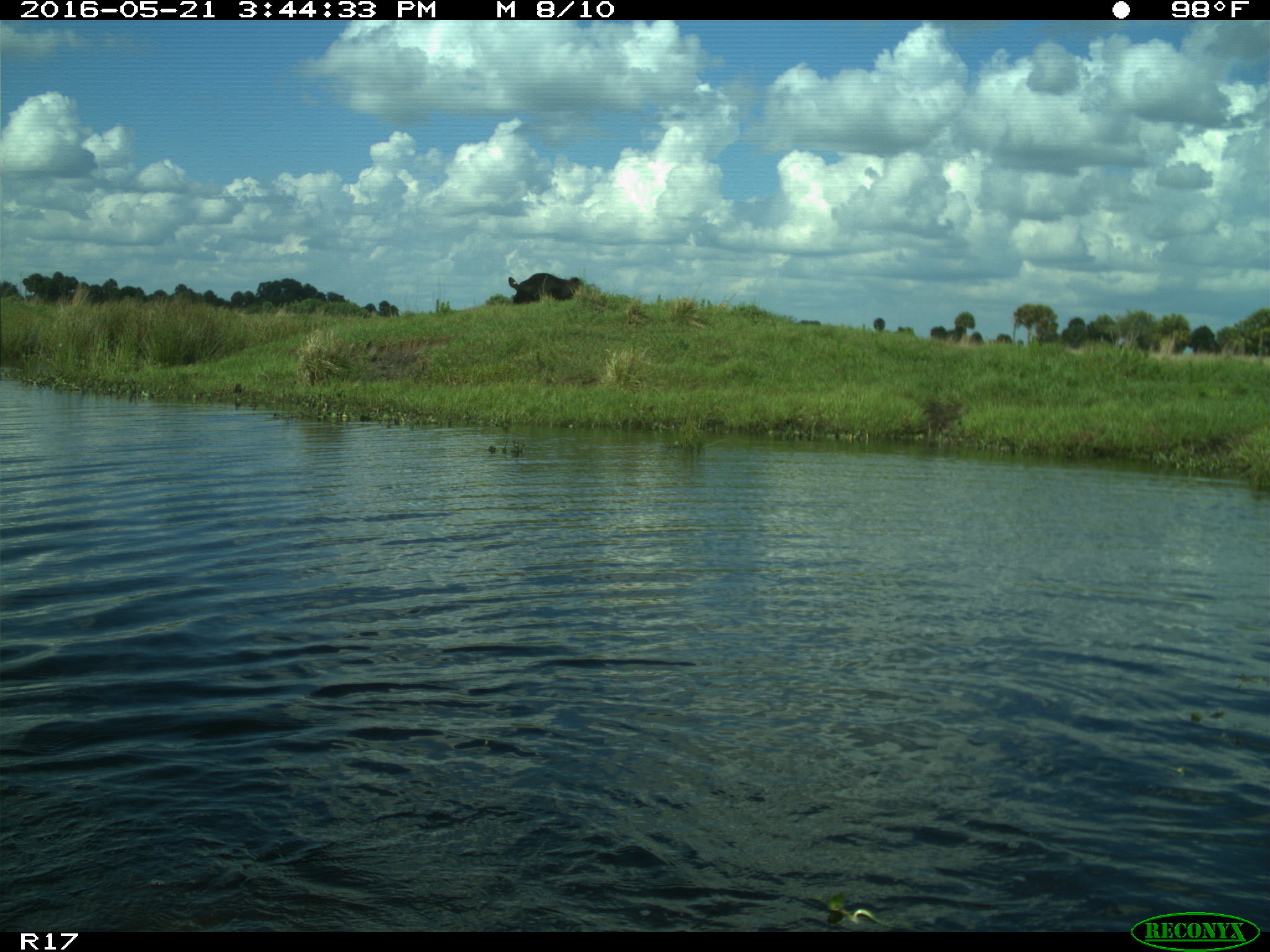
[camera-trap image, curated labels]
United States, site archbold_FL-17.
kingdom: Animalia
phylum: Chordata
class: Mammalia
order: Artiodactyla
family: Bovidae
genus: Bos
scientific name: Bos taurus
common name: domestic cow